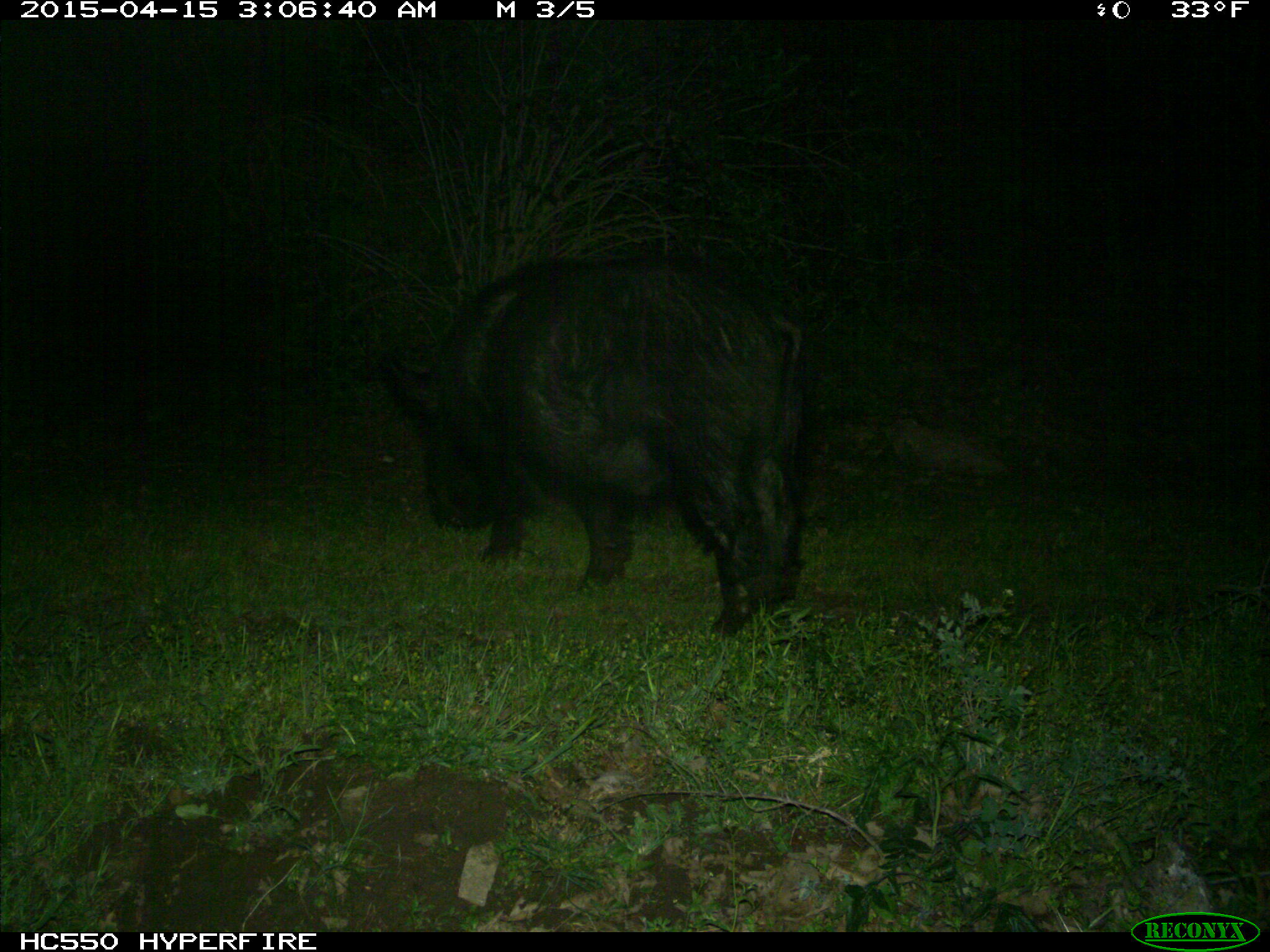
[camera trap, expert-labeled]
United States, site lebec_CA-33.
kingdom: Animalia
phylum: Chordata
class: Mammalia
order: Artiodactyla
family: Suidae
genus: Sus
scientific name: Sus scrofa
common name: wild boar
Sus scrofa (wild boar).